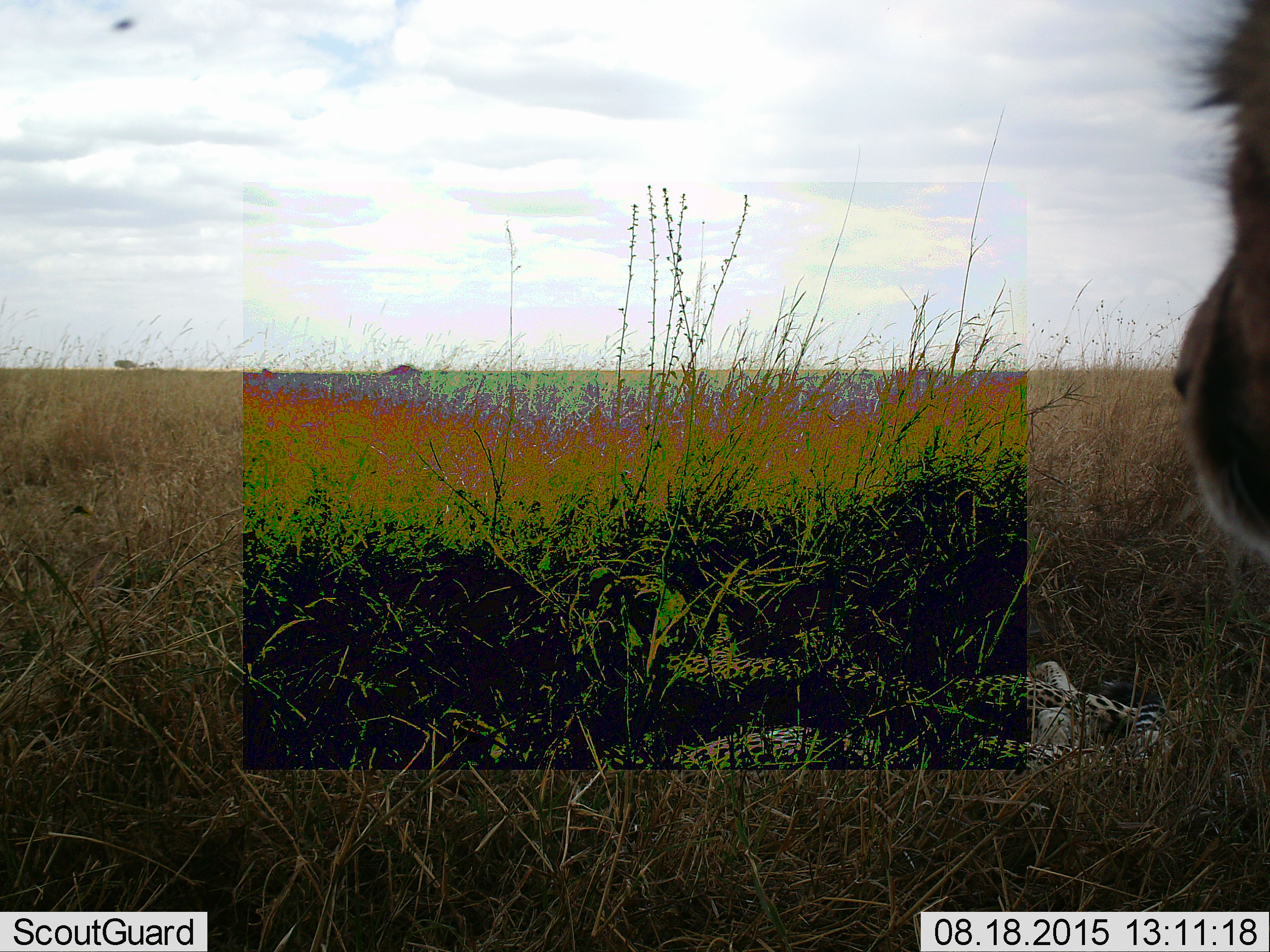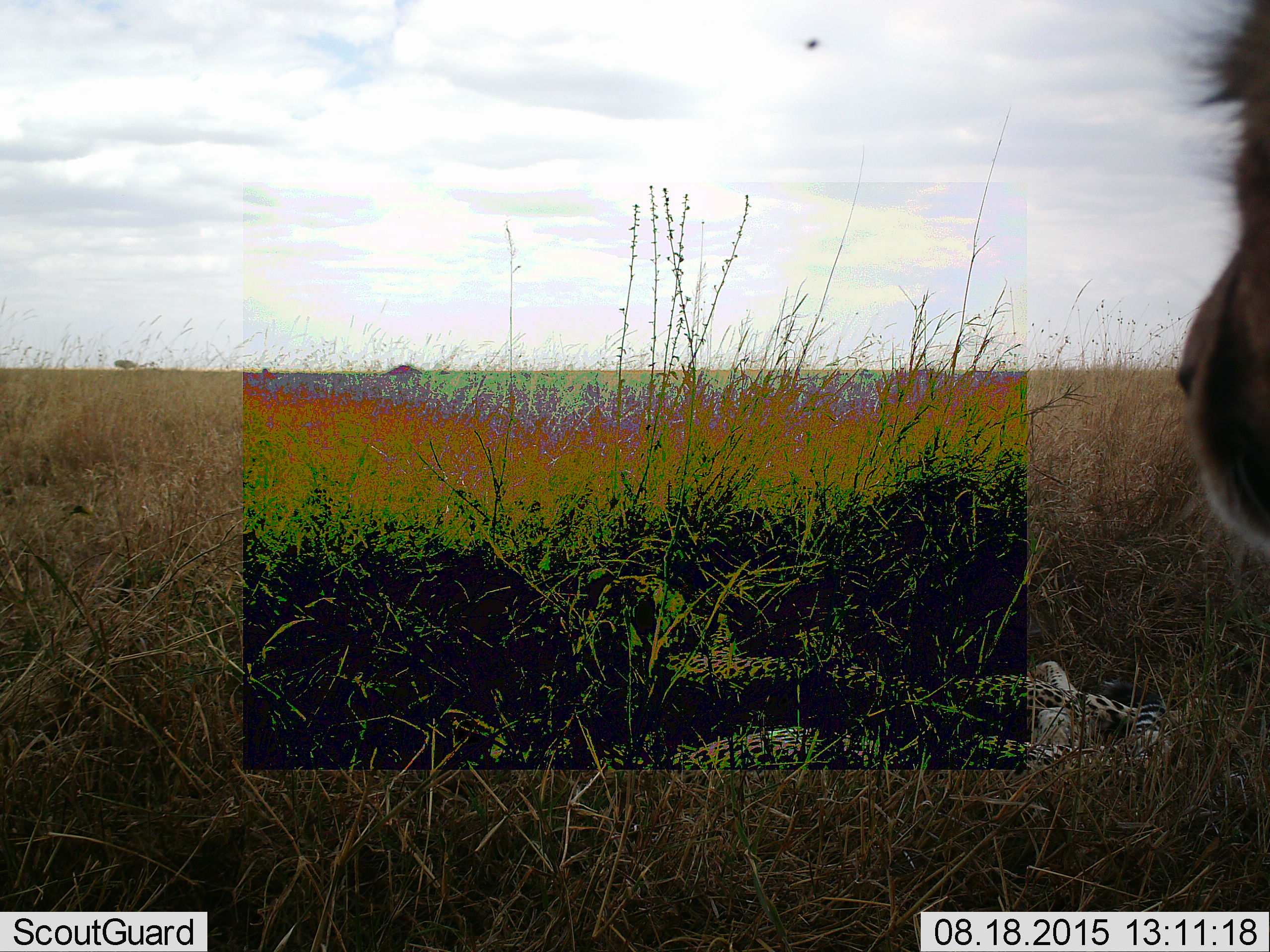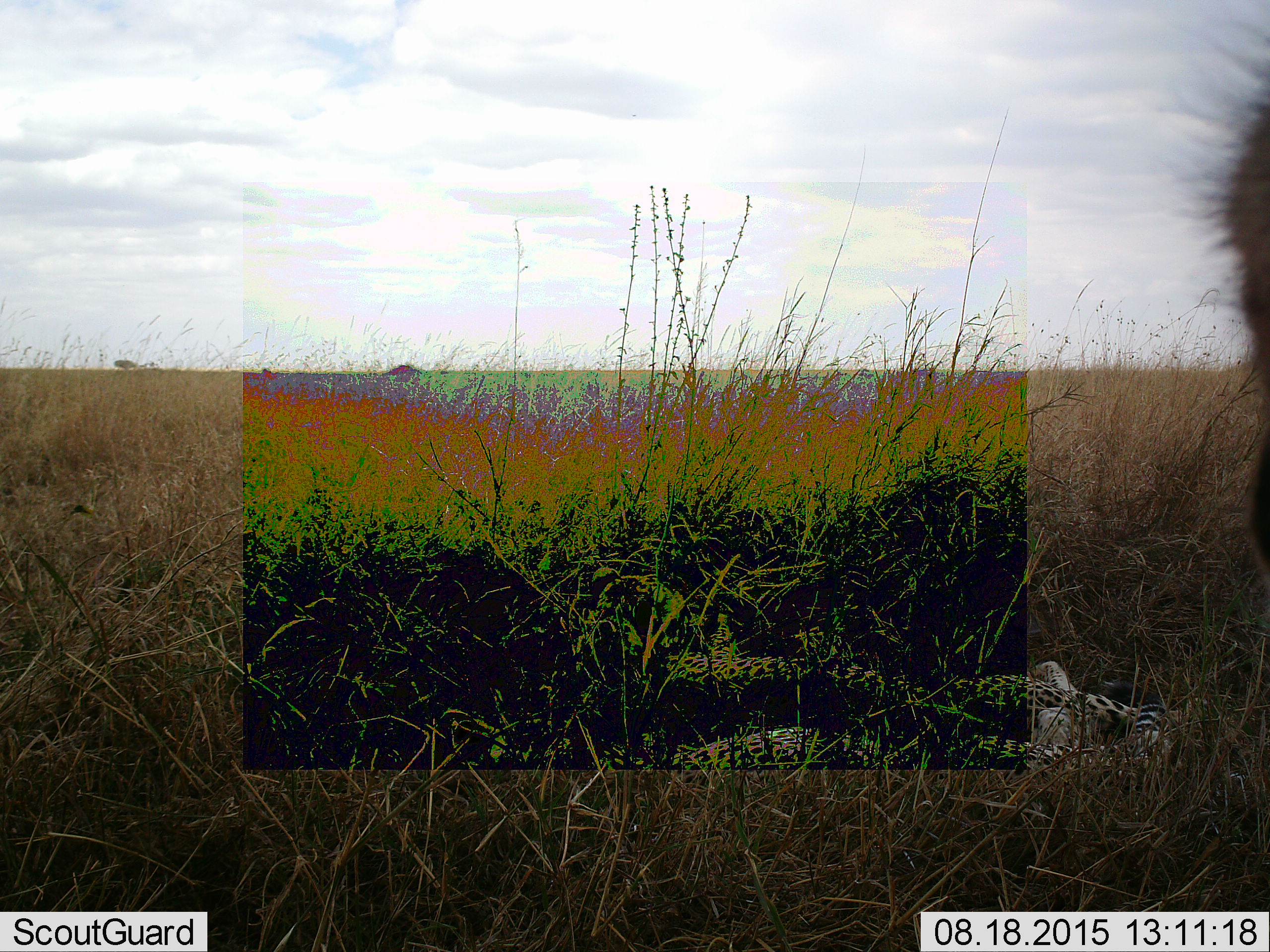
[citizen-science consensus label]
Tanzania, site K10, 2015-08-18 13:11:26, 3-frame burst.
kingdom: Animalia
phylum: Chordata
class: Mammalia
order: Carnivora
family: Felidae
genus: Acinonyx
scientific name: Acinonyx jubatus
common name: cheetah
Cheetah (Acinonyx jubatus), count 2. Behavior (volunteer vote fractions): standing 71%, resting 100%, moving 0%, interacting 0%. Young present (vote fraction): 0%. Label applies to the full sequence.